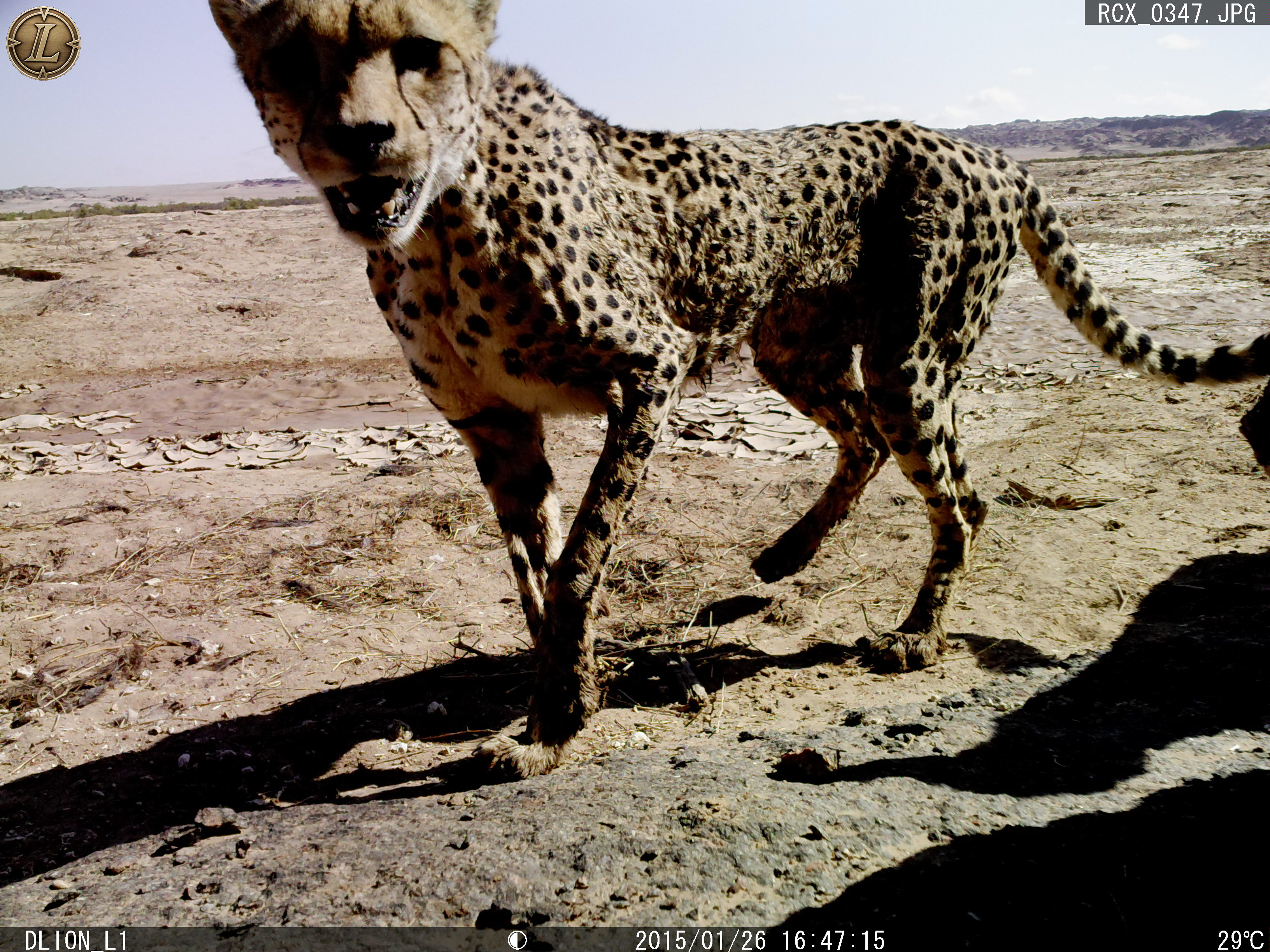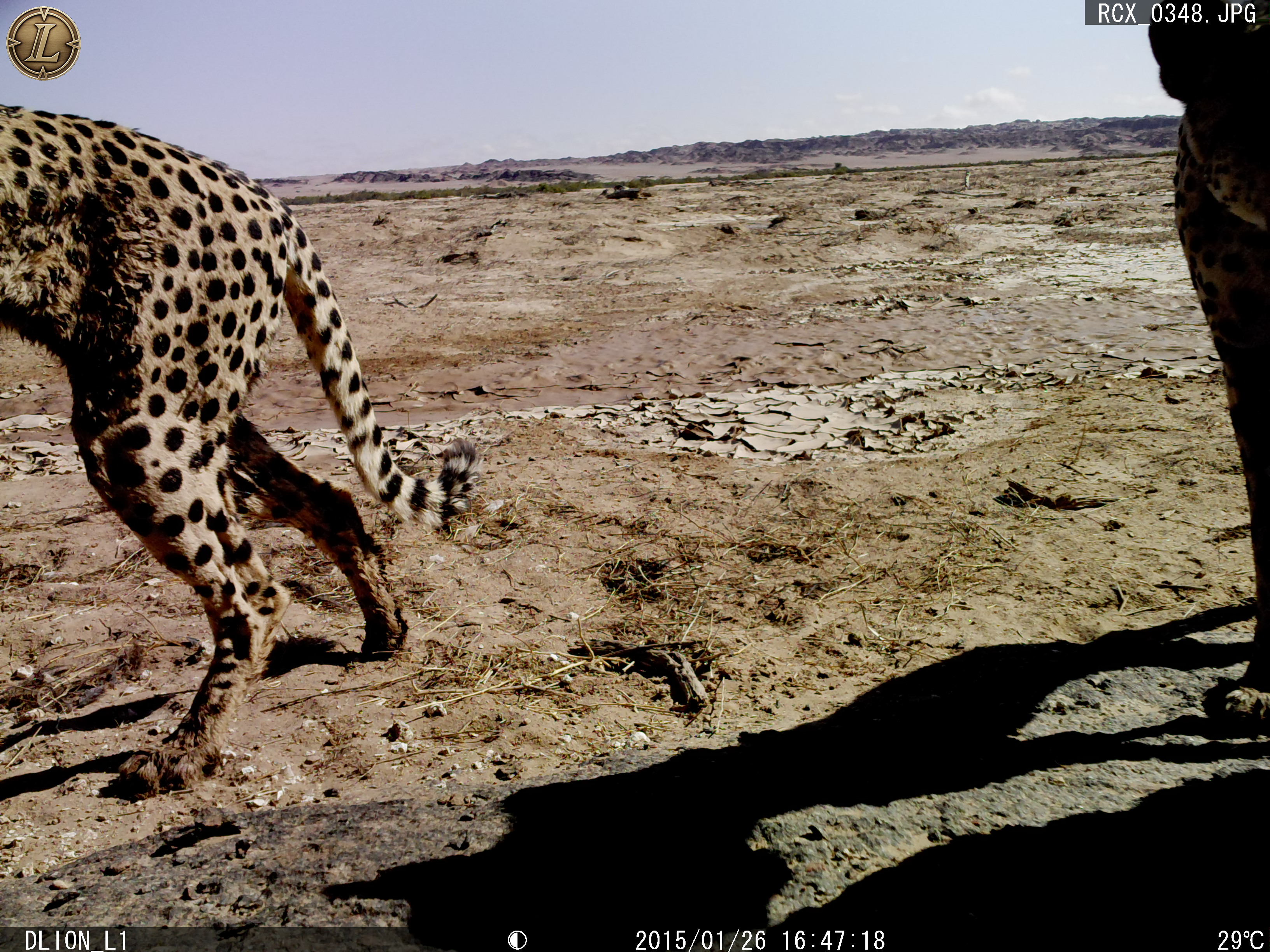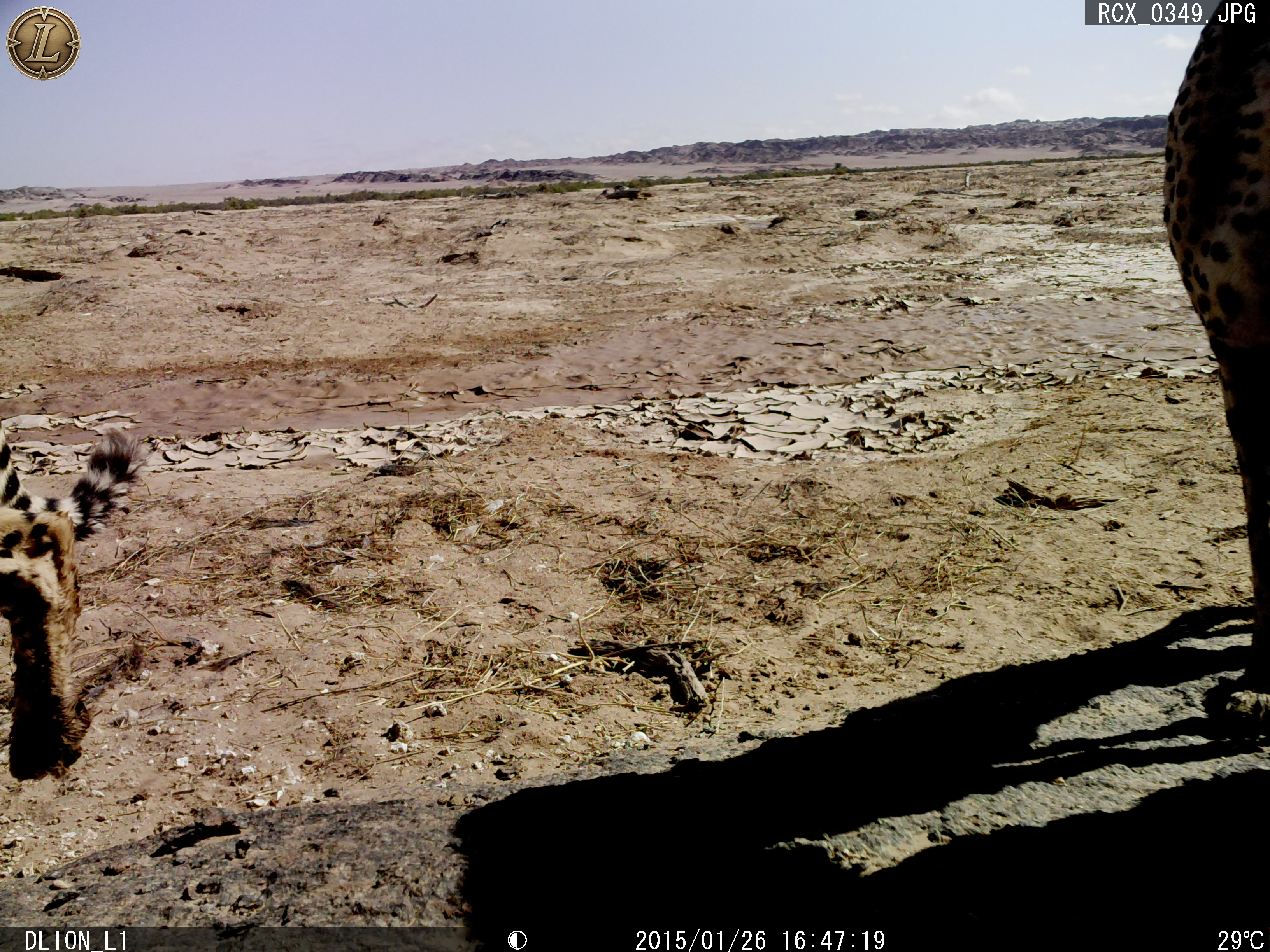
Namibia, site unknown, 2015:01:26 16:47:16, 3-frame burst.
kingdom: Animalia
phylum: Chordata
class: Mammalia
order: Carnivora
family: Felidae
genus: Acinonyx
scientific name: Acinonyx jubatus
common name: cheetah